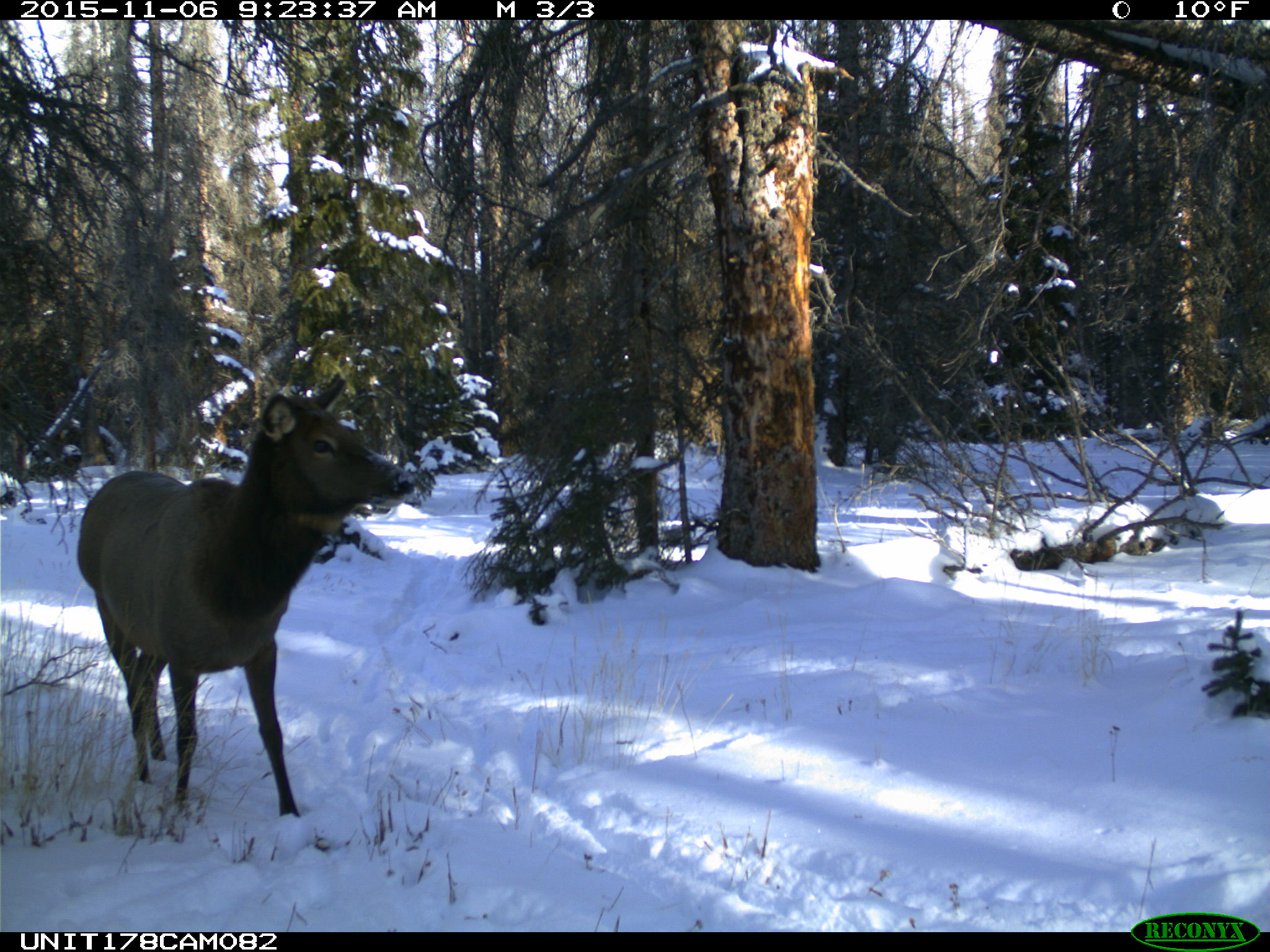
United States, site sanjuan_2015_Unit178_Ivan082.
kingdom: Animalia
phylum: Chordata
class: Mammalia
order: Artiodactyla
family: Cervidae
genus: Cervus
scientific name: Cervus elaphus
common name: red deer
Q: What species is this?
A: Cervus elaphus (red deer).